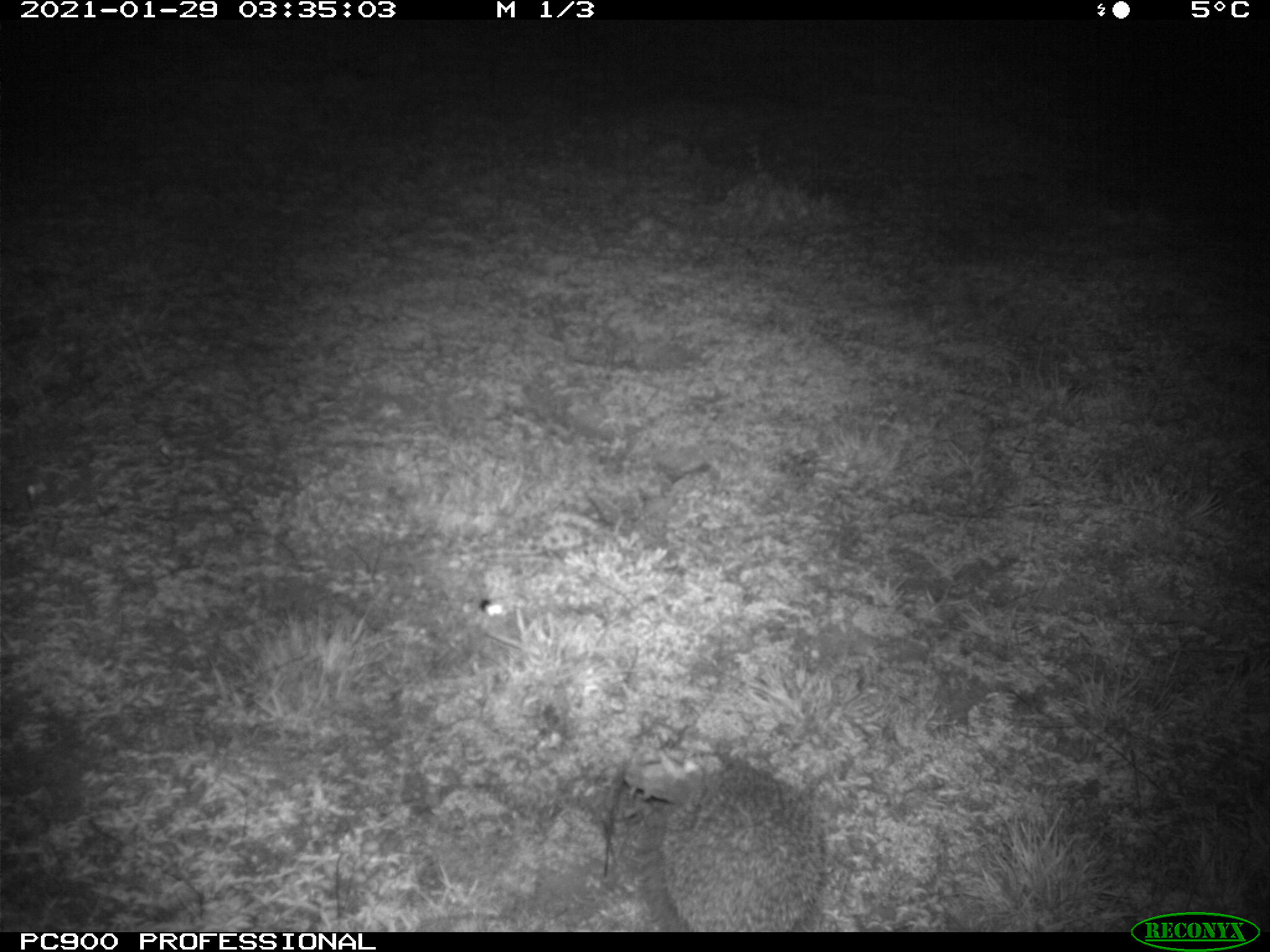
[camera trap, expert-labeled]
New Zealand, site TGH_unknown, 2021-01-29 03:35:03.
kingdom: Animalia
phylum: Chordata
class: Mammalia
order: Eulipotyphla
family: Erinaceidae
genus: Erinaceus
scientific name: Erinaceus europaeus europaeus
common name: european hedgehog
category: hedgehog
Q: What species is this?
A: Hedgehog (european hedgehog) (Erinaceus europaeus europaeus).